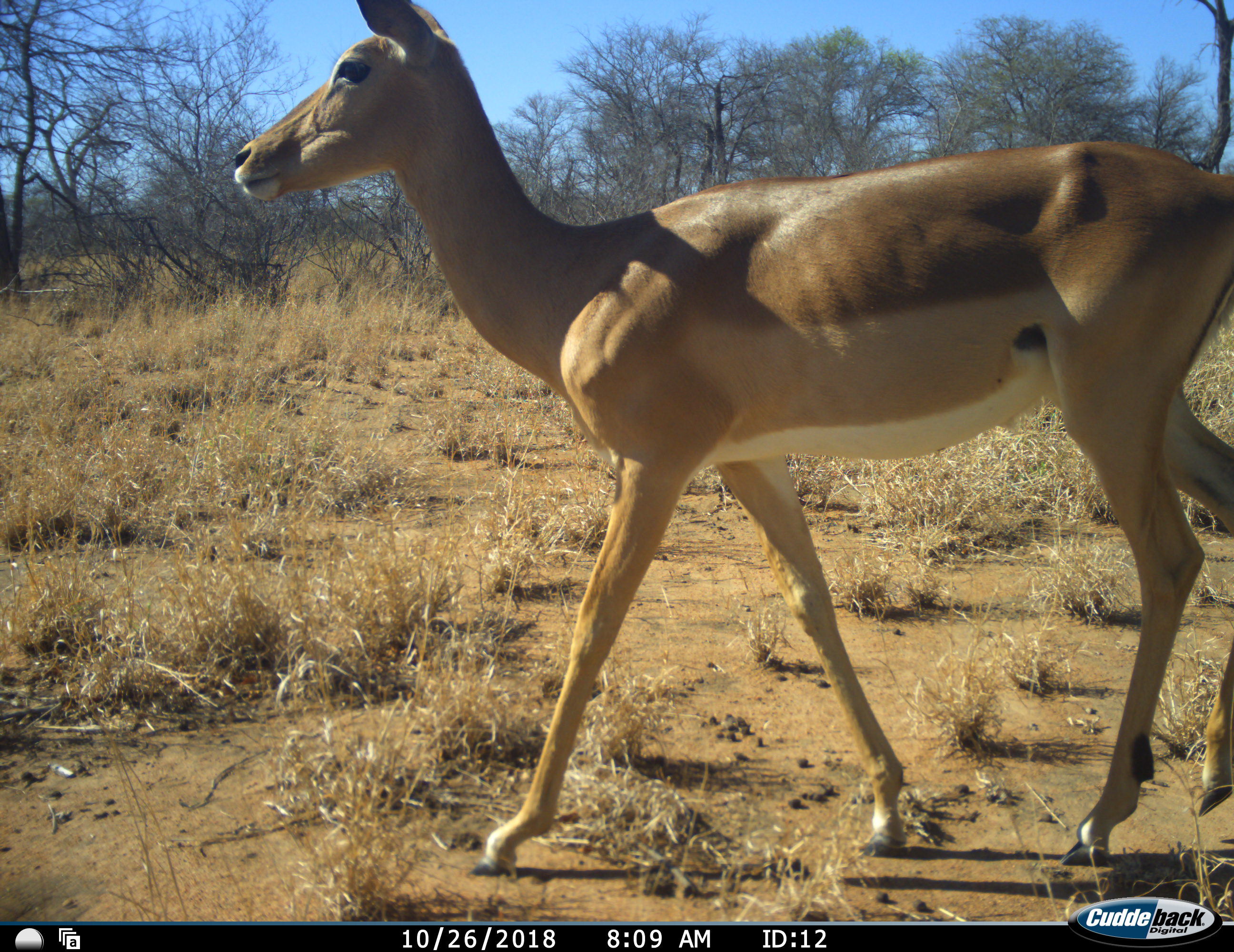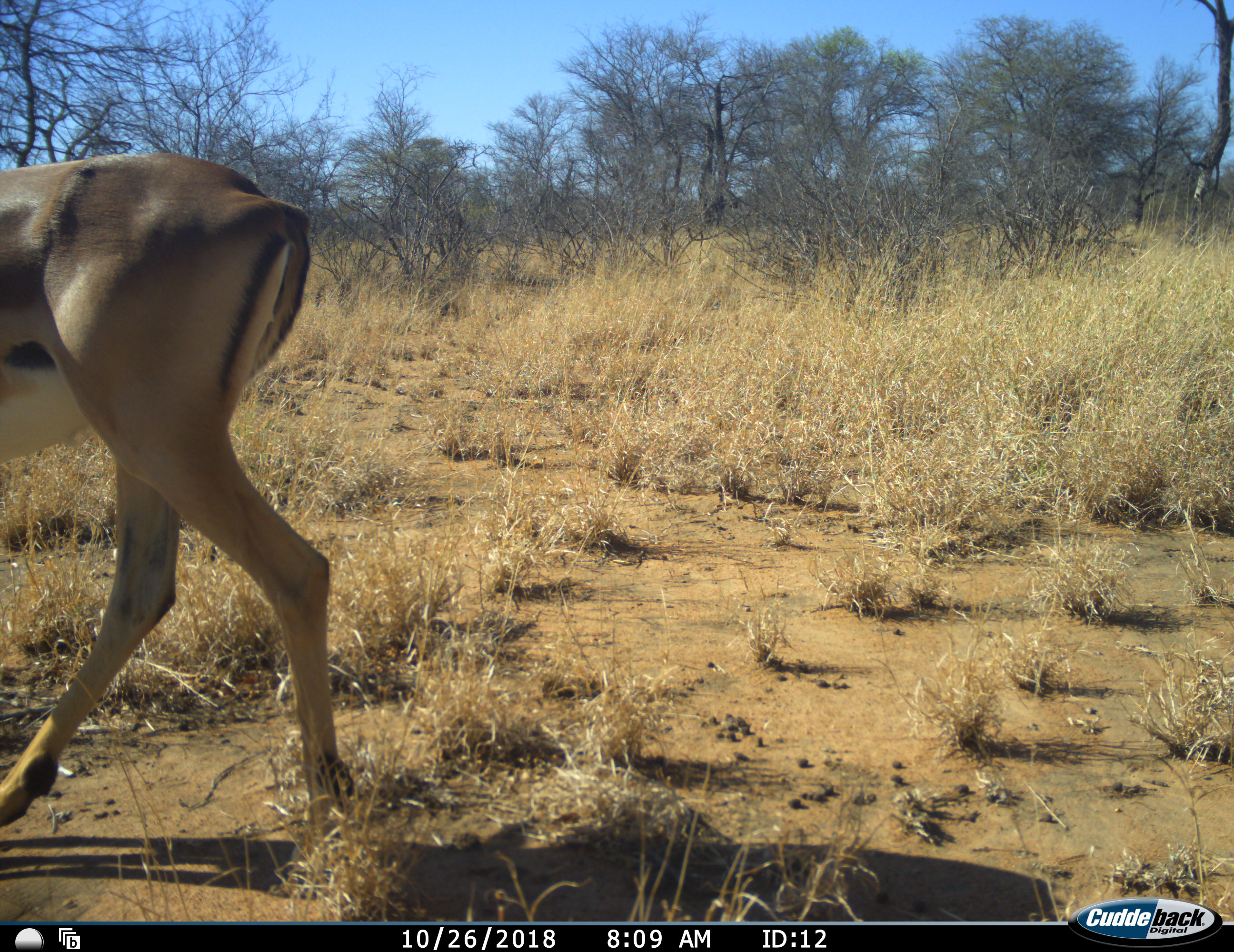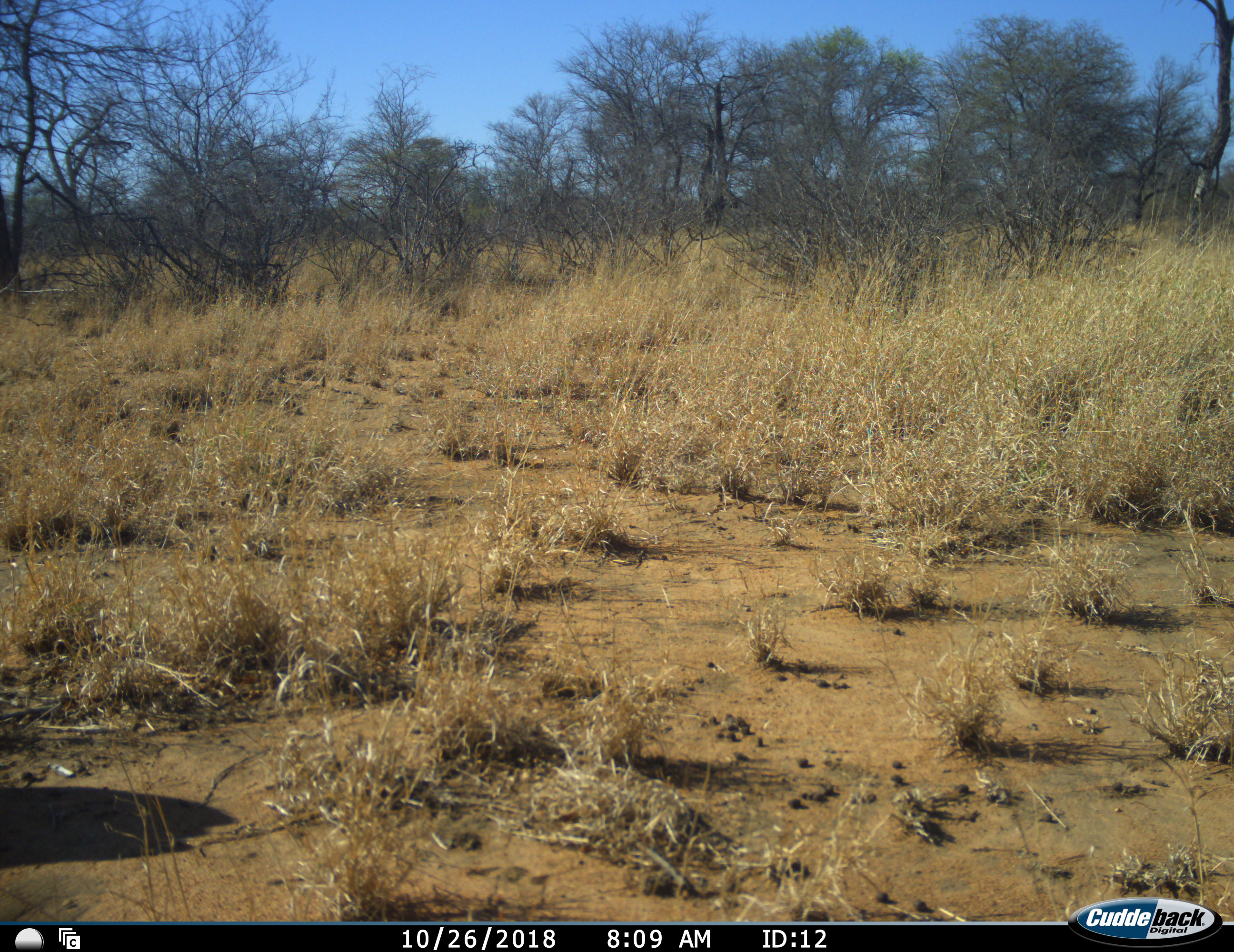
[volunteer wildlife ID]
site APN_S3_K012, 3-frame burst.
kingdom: Animalia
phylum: Chordata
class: Mammalia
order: Artiodactyla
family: Bovidae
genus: Aepyceros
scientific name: Aepyceros melampus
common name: impala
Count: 1.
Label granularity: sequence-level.